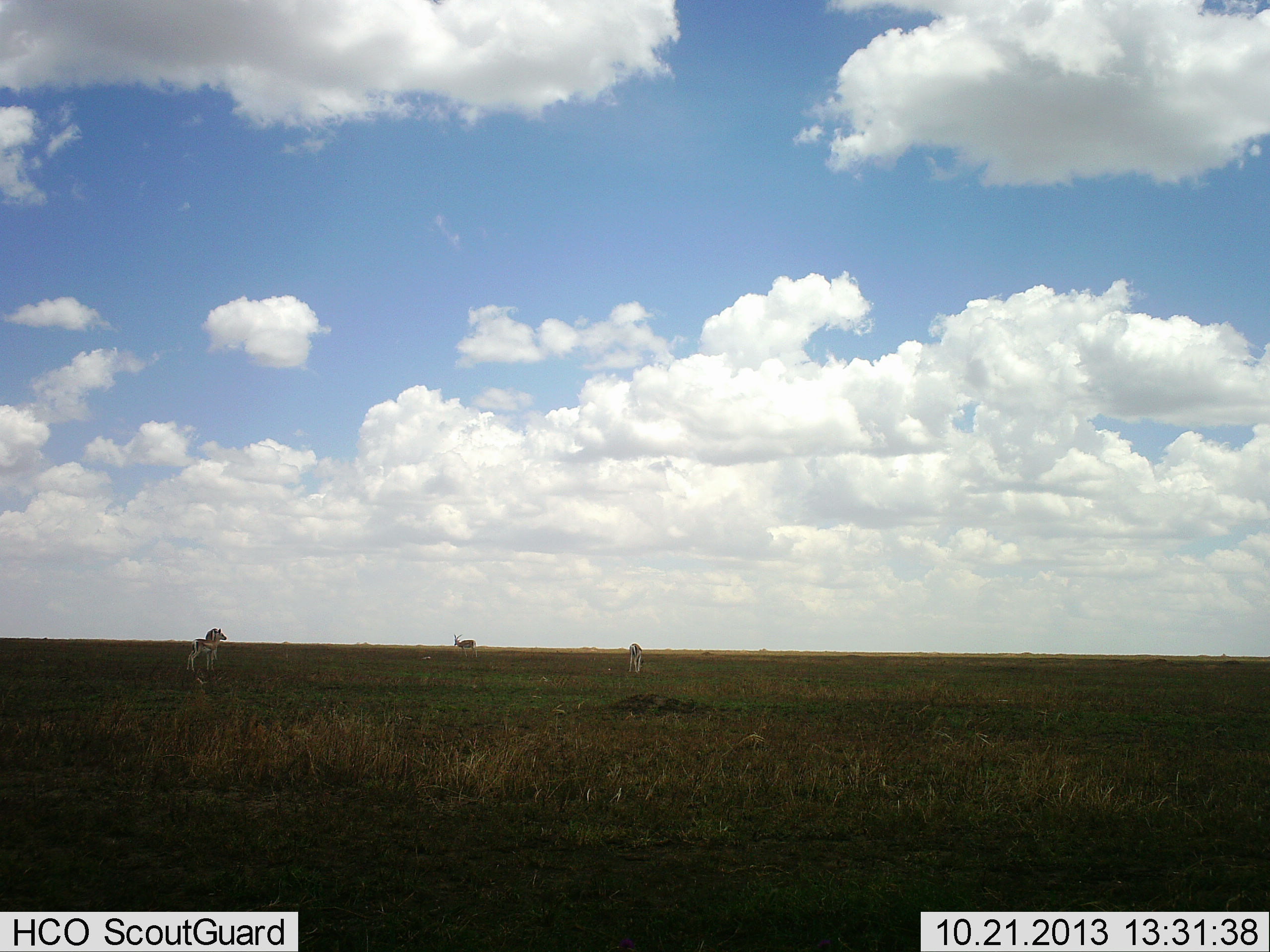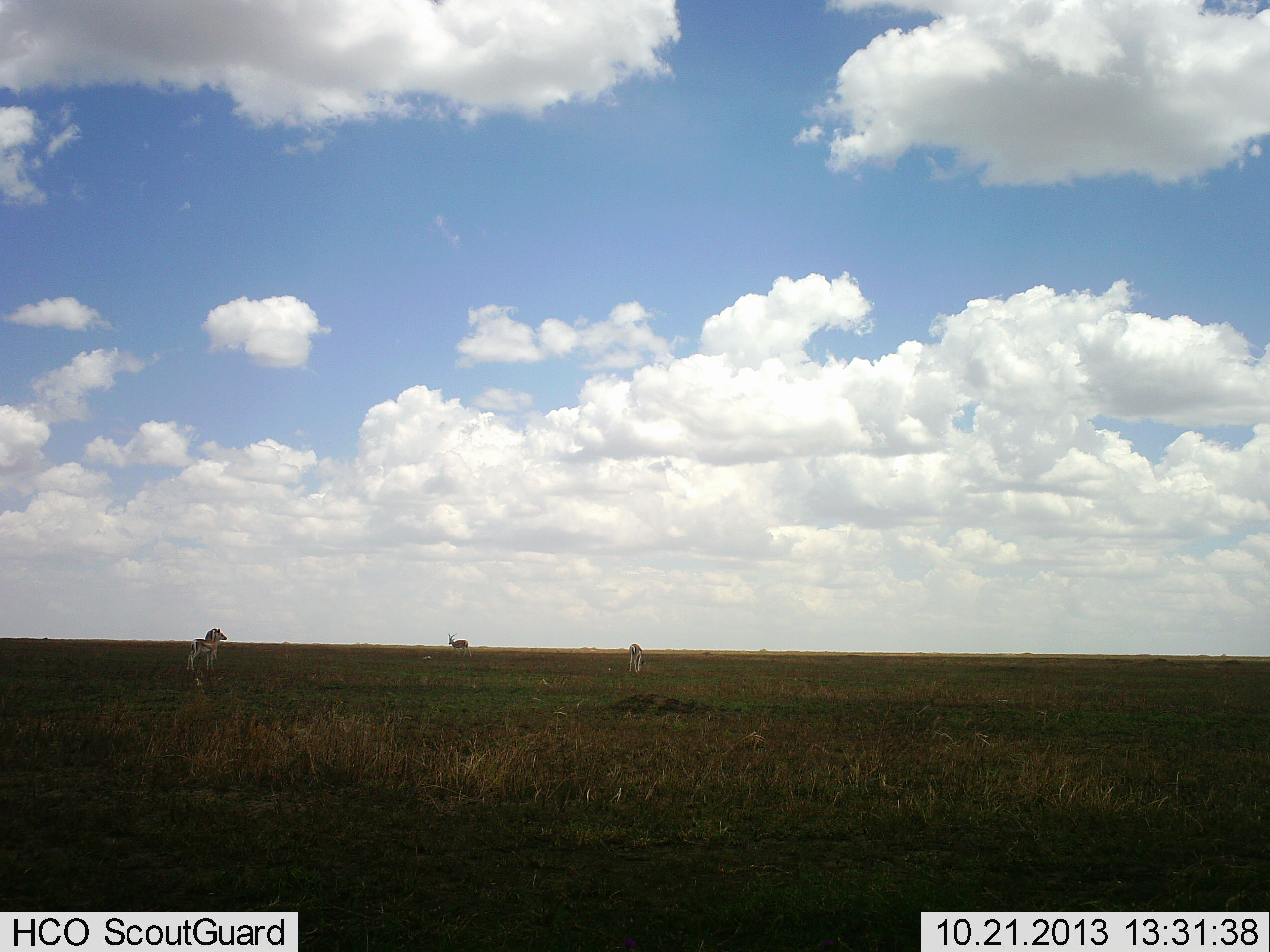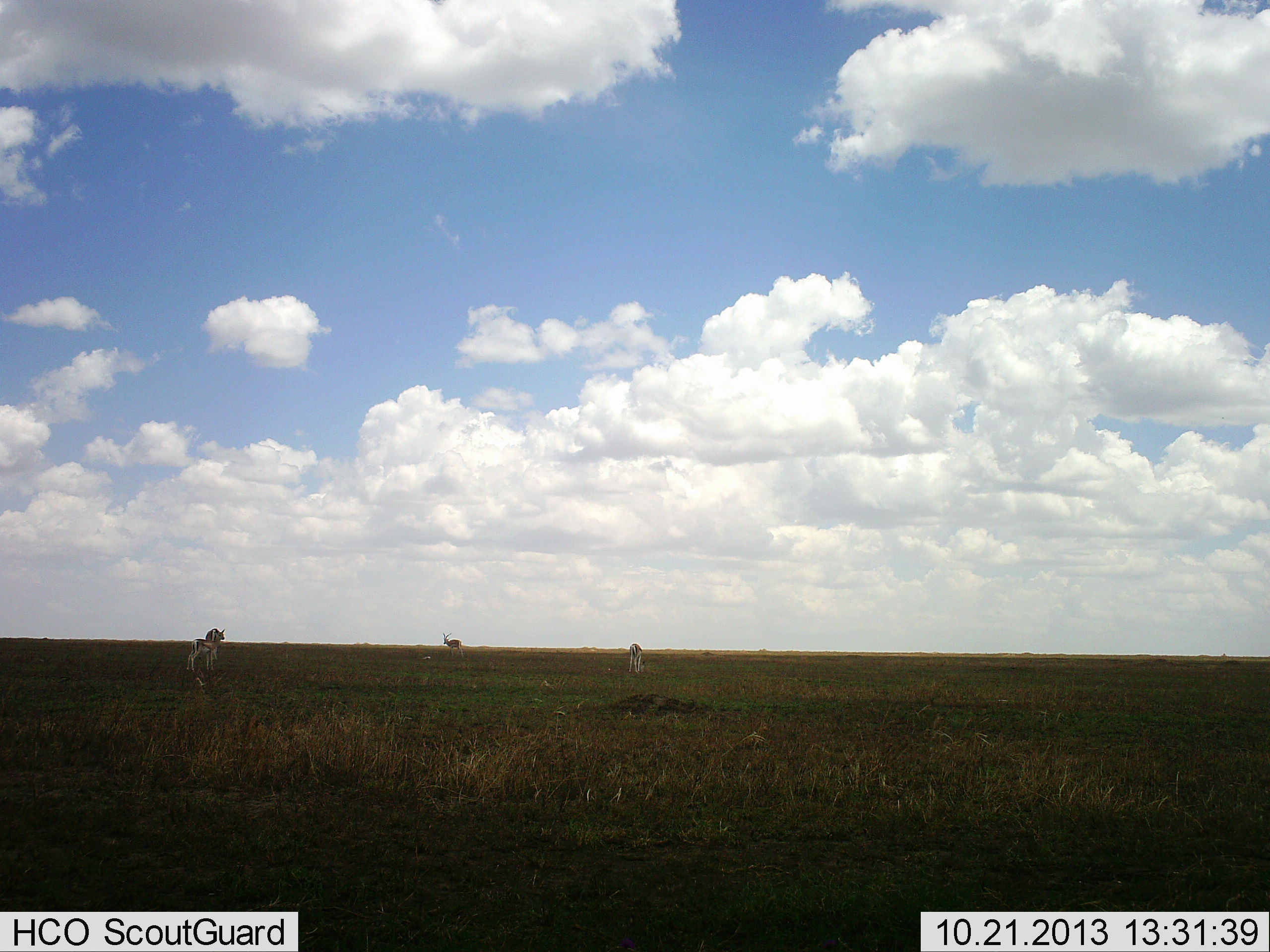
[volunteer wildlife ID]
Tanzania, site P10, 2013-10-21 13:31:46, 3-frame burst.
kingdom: Animalia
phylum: Chordata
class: Mammalia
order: Artiodactyla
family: Bovidae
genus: Nanger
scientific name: Nanger granti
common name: grant's gazelle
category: gazellegrants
Gazellegrants (grant's gazelle) (Nanger granti), count 3. Behavior (volunteer vote fractions): standing 71%, resting 0%, moving 71%, interacting 0%. Young present (vote fraction): 0%. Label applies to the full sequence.